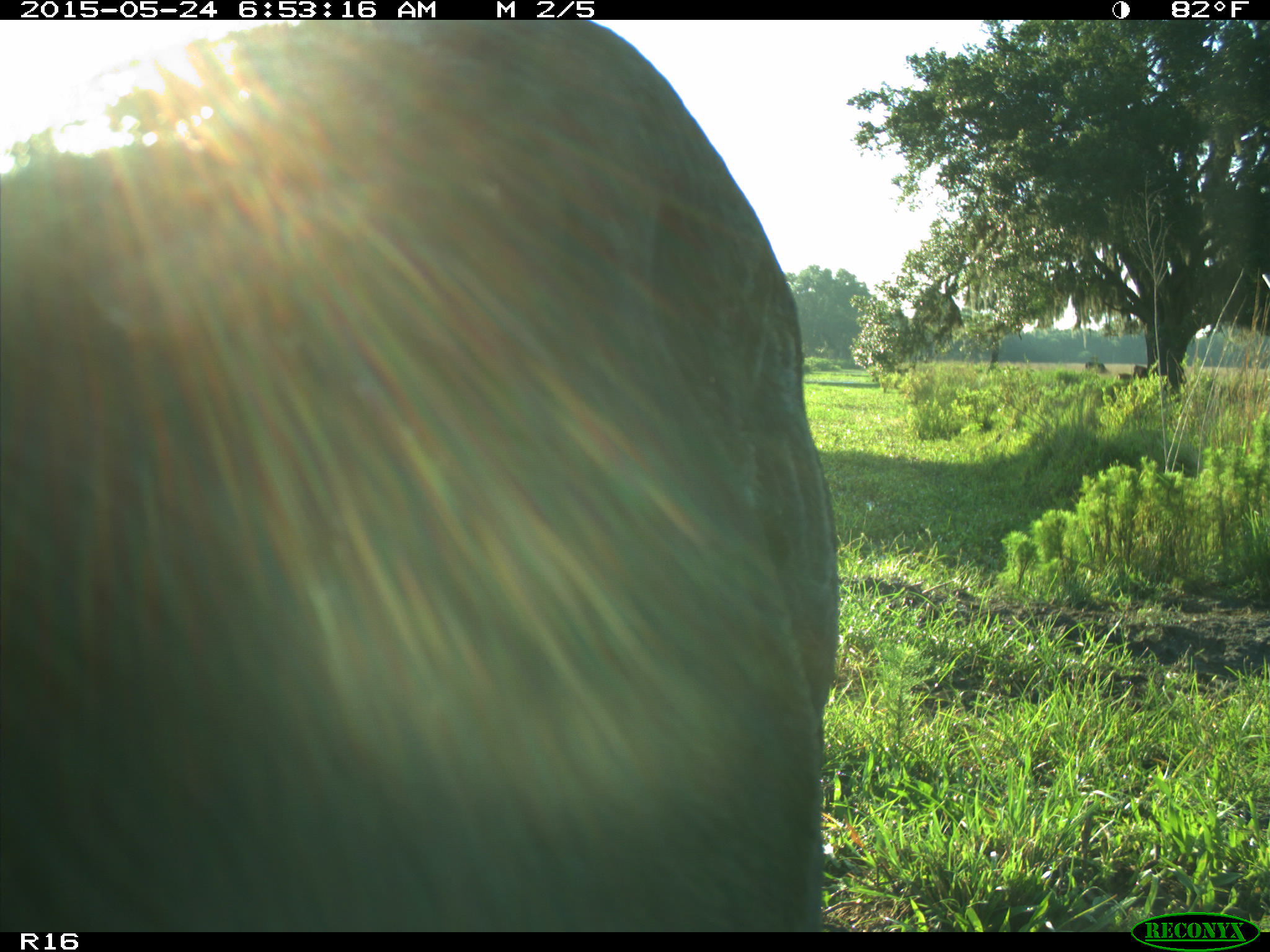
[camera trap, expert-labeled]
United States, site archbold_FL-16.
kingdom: Animalia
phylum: Chordata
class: Mammalia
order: Artiodactyla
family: Bovidae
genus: Bos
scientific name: Bos taurus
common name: domestic cow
Bos taurus (domestic cow).